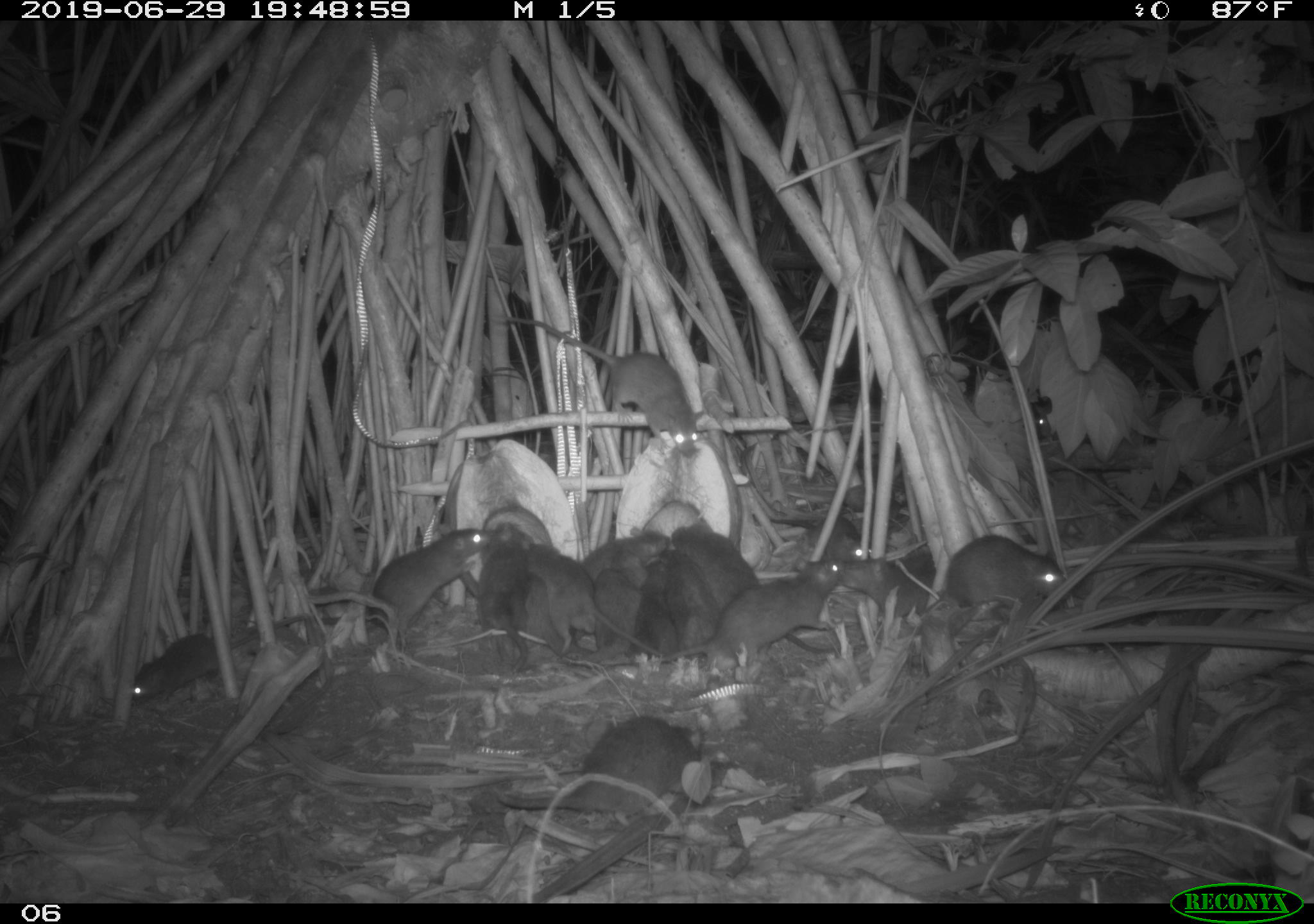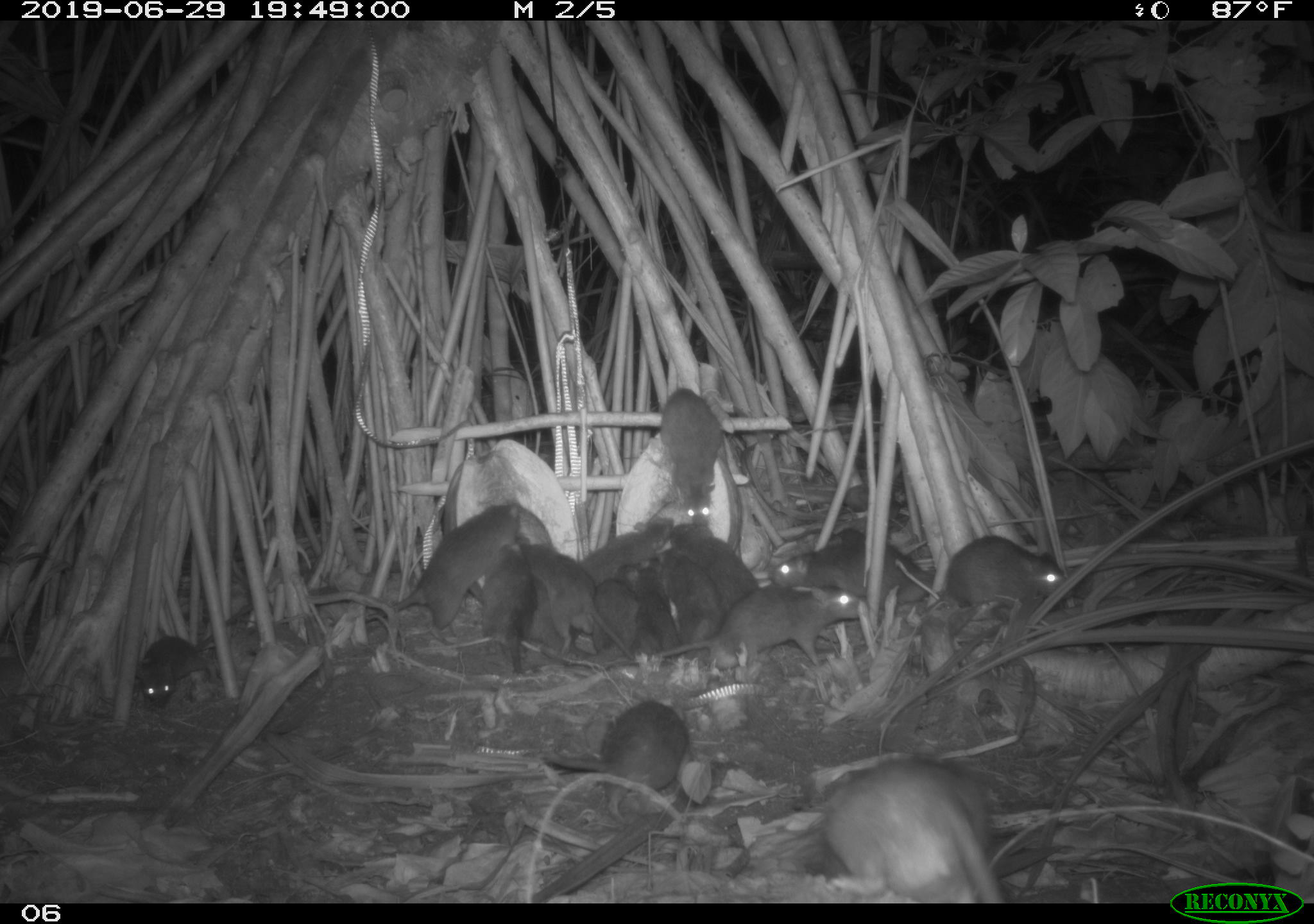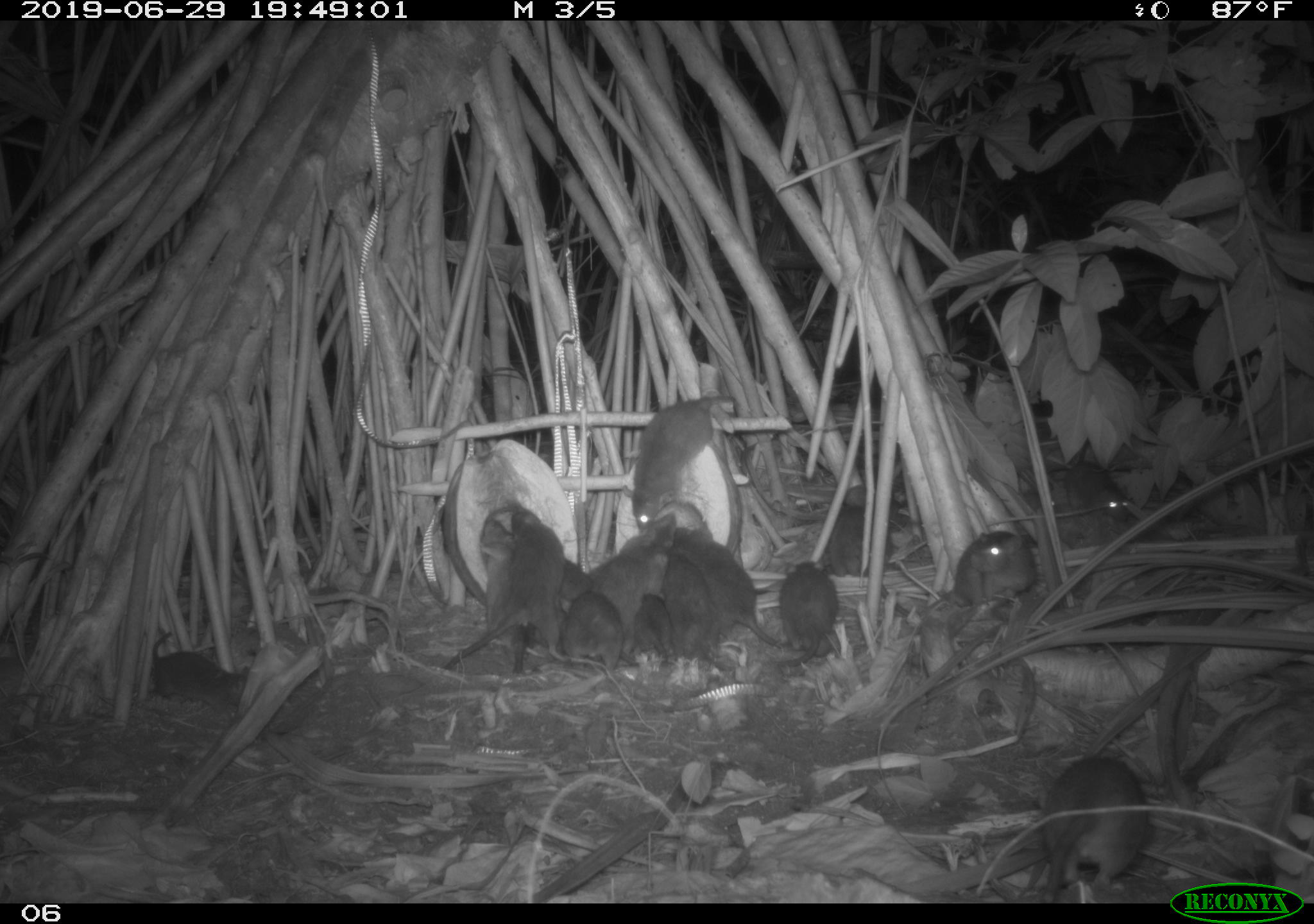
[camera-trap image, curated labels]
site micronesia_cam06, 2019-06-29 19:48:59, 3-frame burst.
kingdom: Animalia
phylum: Chordata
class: Mammalia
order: Rodentia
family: Muridae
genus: Rattus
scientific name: Rattus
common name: rat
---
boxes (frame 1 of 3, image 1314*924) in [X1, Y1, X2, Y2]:
rat: [489, 308, 710, 464]; [276, 518, 500, 644]; [637, 555, 851, 678]; [495, 708, 708, 831]; [673, 520, 835, 660]; [529, 540, 667, 661]; [743, 457, 877, 560]; [940, 527, 1071, 624]; [128, 625, 263, 703]; [837, 546, 946, 624]; [475, 520, 525, 663]; [660, 545, 720, 651]; [594, 553, 644, 651]; [523, 571, 579, 658]; [588, 527, 674, 581]; [628, 560, 673, 658]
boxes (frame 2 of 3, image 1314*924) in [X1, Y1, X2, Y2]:
rat: [816, 752, 1011, 900]; [626, 578, 879, 685]; [361, 495, 522, 635]; [539, 693, 695, 820]; [759, 518, 942, 617]; [129, 593, 260, 712]; [518, 537, 633, 667]; [928, 534, 1077, 617]; [654, 385, 729, 529]; [649, 551, 727, 660]; [673, 520, 762, 608]; [584, 513, 679, 578]; [477, 537, 530, 653]; [627, 553, 681, 662]; [588, 565, 644, 658]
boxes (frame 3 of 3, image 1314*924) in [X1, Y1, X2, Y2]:
rat: [441, 505, 571, 682]; [1016, 752, 1161, 901]; [618, 389, 740, 538]; [670, 518, 794, 649]; [825, 484, 914, 619]; [594, 512, 684, 645]; [466, 515, 536, 682]; [925, 524, 1044, 615]; [142, 629, 251, 719]; [773, 551, 848, 674]; [658, 553, 727, 663]; [558, 588, 628, 676]; [1061, 456, 1134, 528]; [629, 586, 680, 669]; [561, 549, 608, 609]